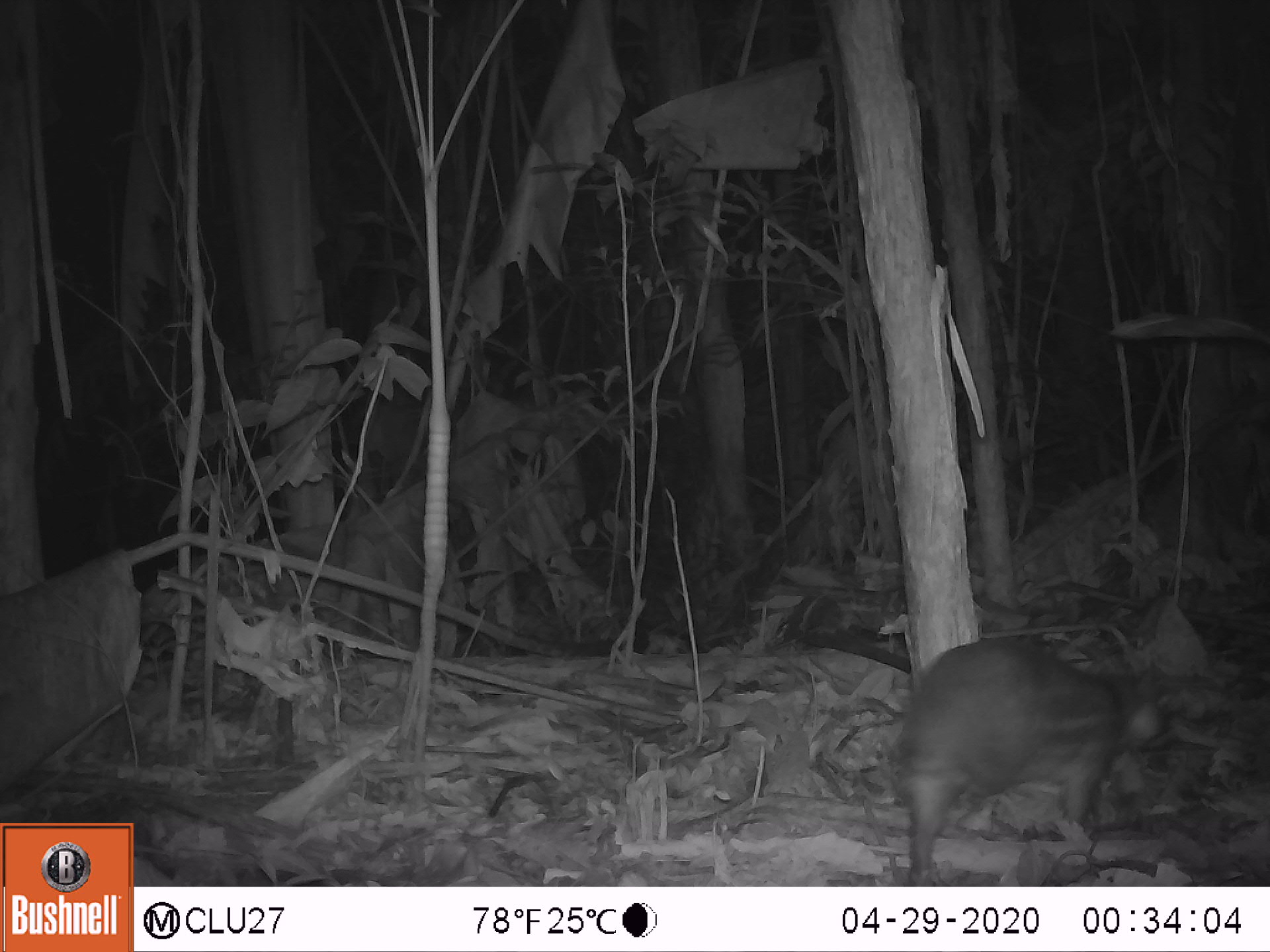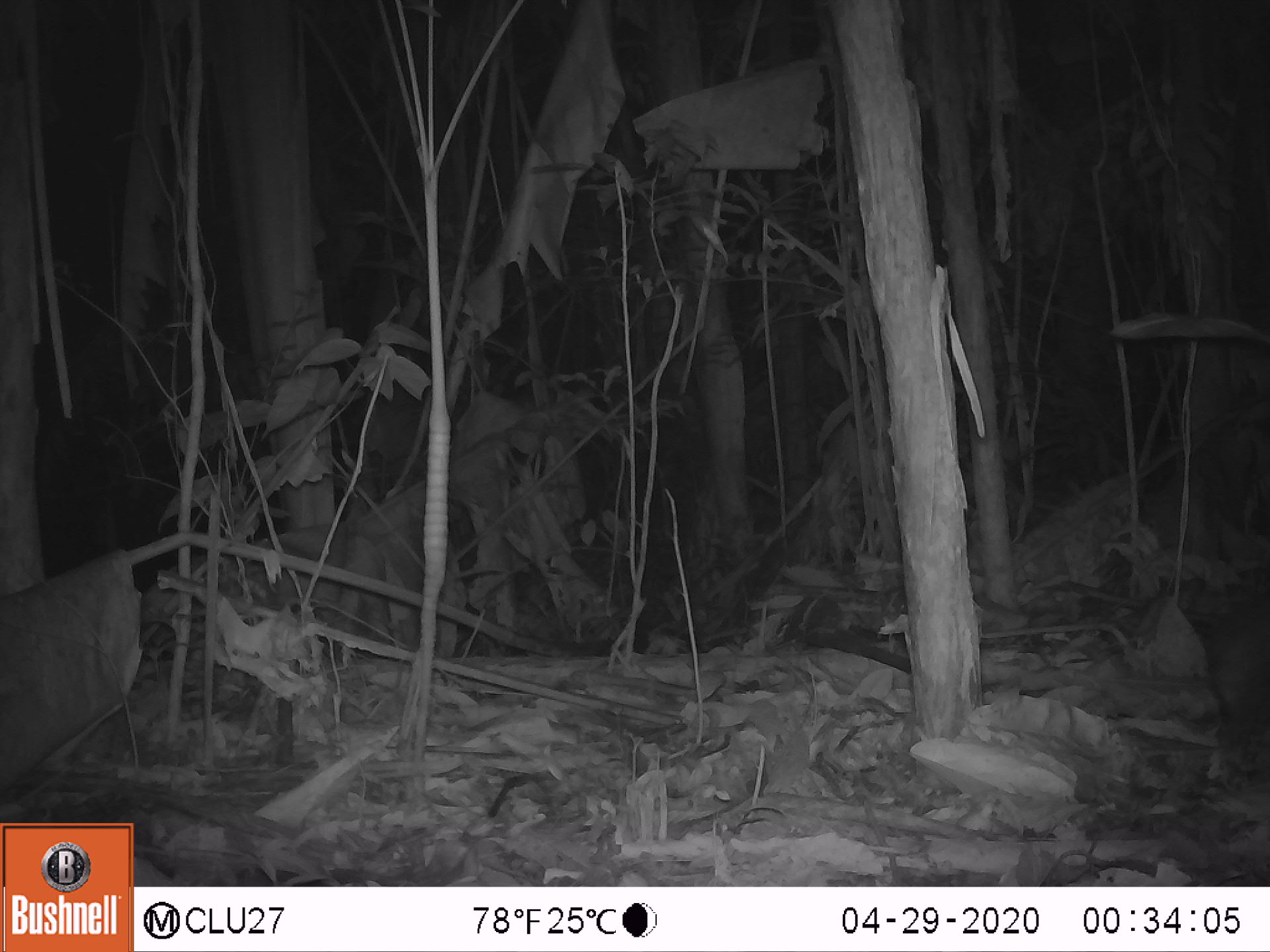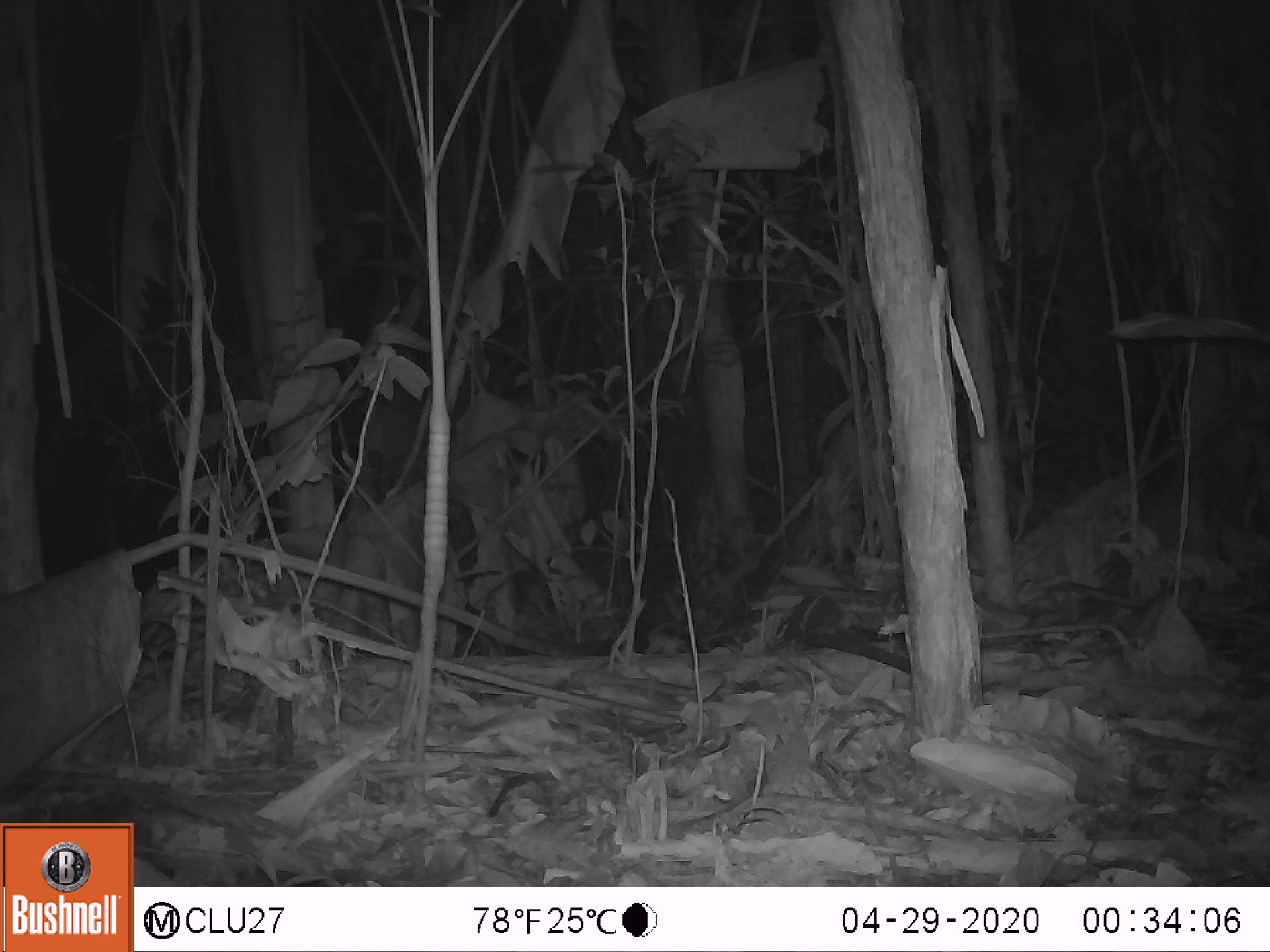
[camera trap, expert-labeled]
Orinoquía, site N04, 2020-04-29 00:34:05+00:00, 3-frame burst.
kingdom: Animalia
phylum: Chordata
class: Mammalia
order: Rodentia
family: Cuniculidae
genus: Cuniculus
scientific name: Cuniculus paca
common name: spotted paca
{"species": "spotted paca (Cuniculus paca)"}